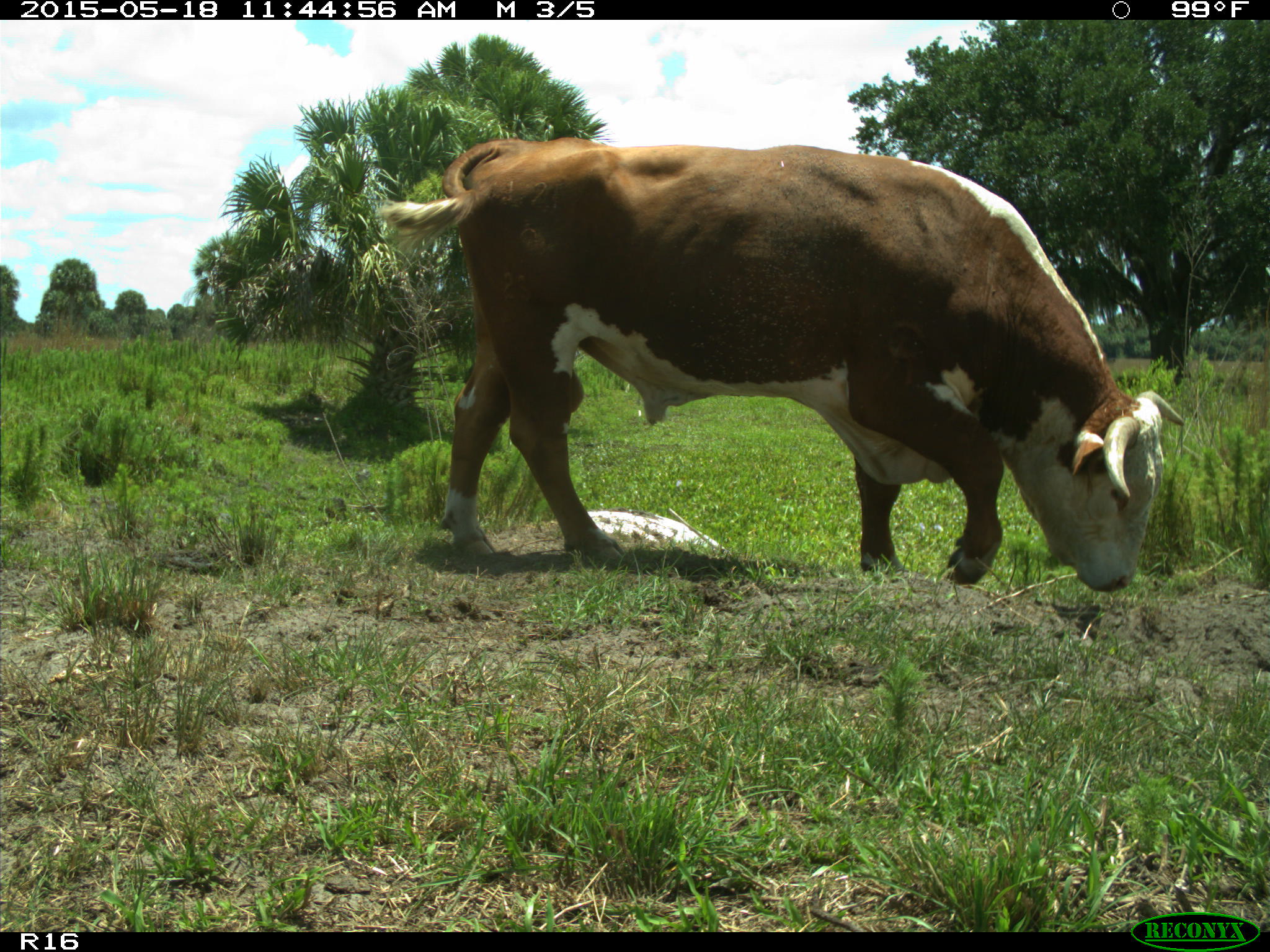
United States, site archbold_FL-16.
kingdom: Animalia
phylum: Chordata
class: Mammalia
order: Artiodactyla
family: Bovidae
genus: Bos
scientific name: Bos taurus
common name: domestic cow